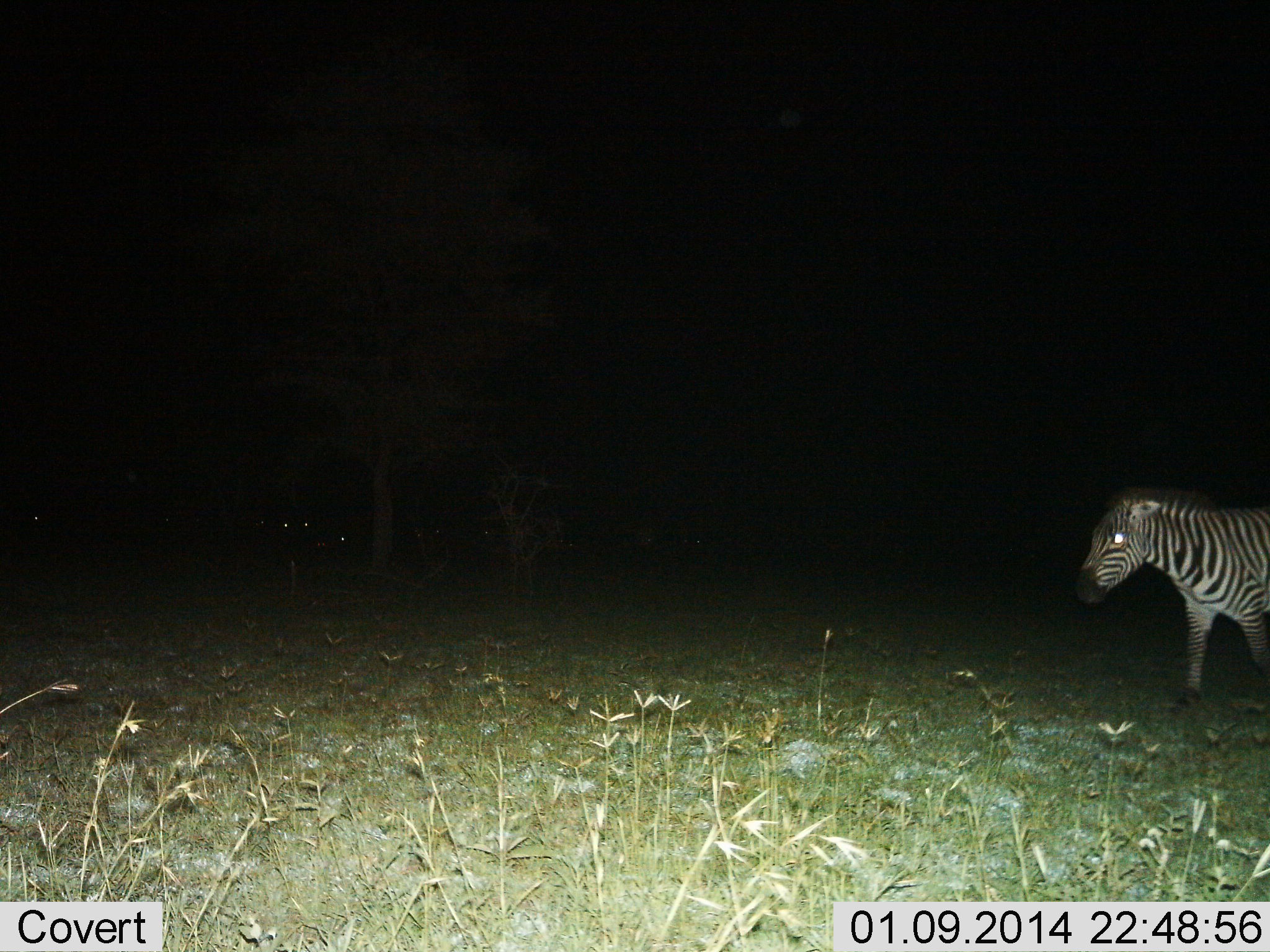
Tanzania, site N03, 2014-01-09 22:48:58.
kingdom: Animalia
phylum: Chordata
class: Mammalia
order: Perissodactyla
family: Equidae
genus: Equus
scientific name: Equus quagga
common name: plains zebra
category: zebra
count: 1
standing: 50%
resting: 0%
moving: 60%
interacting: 0%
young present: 0%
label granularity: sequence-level